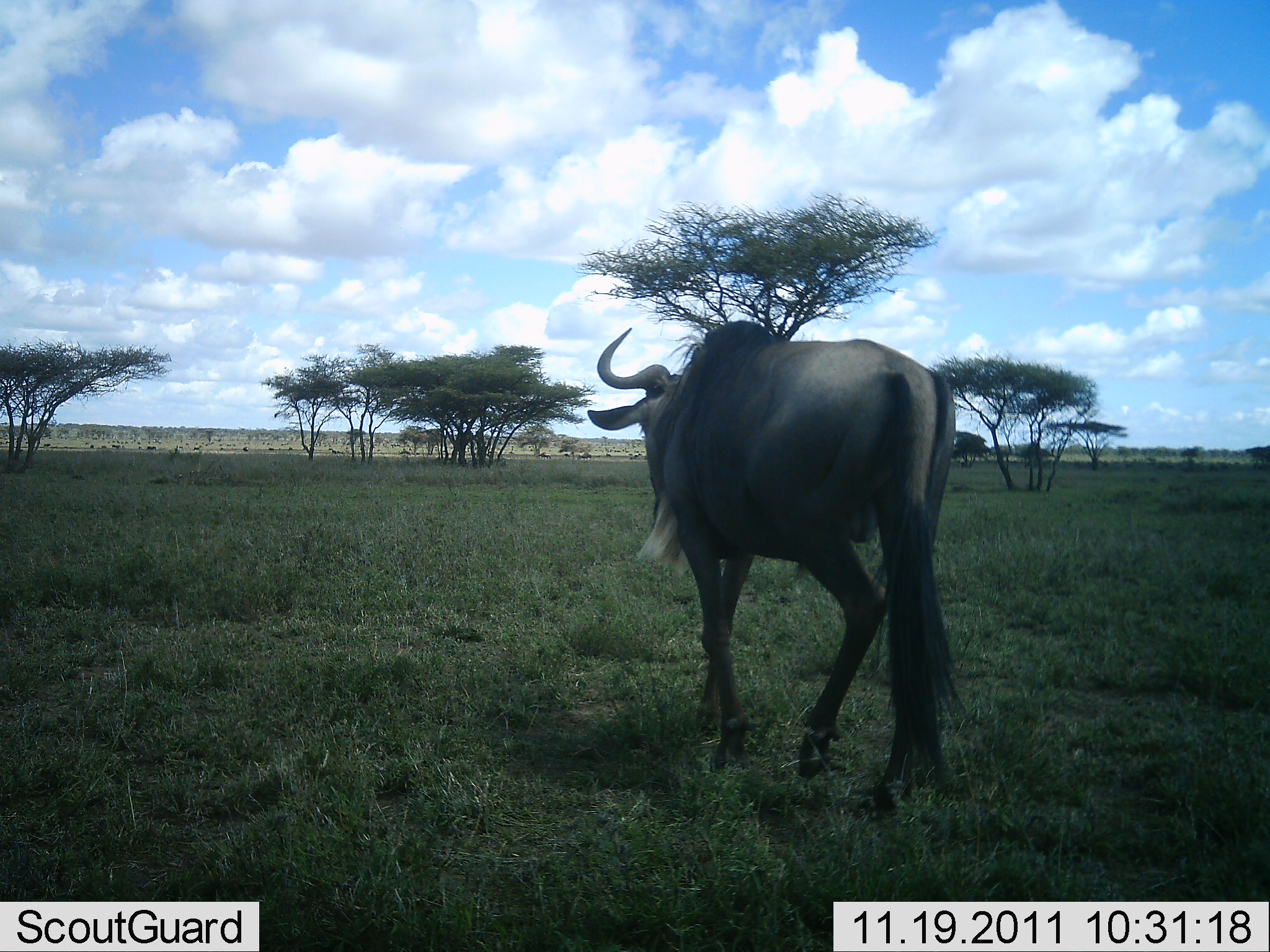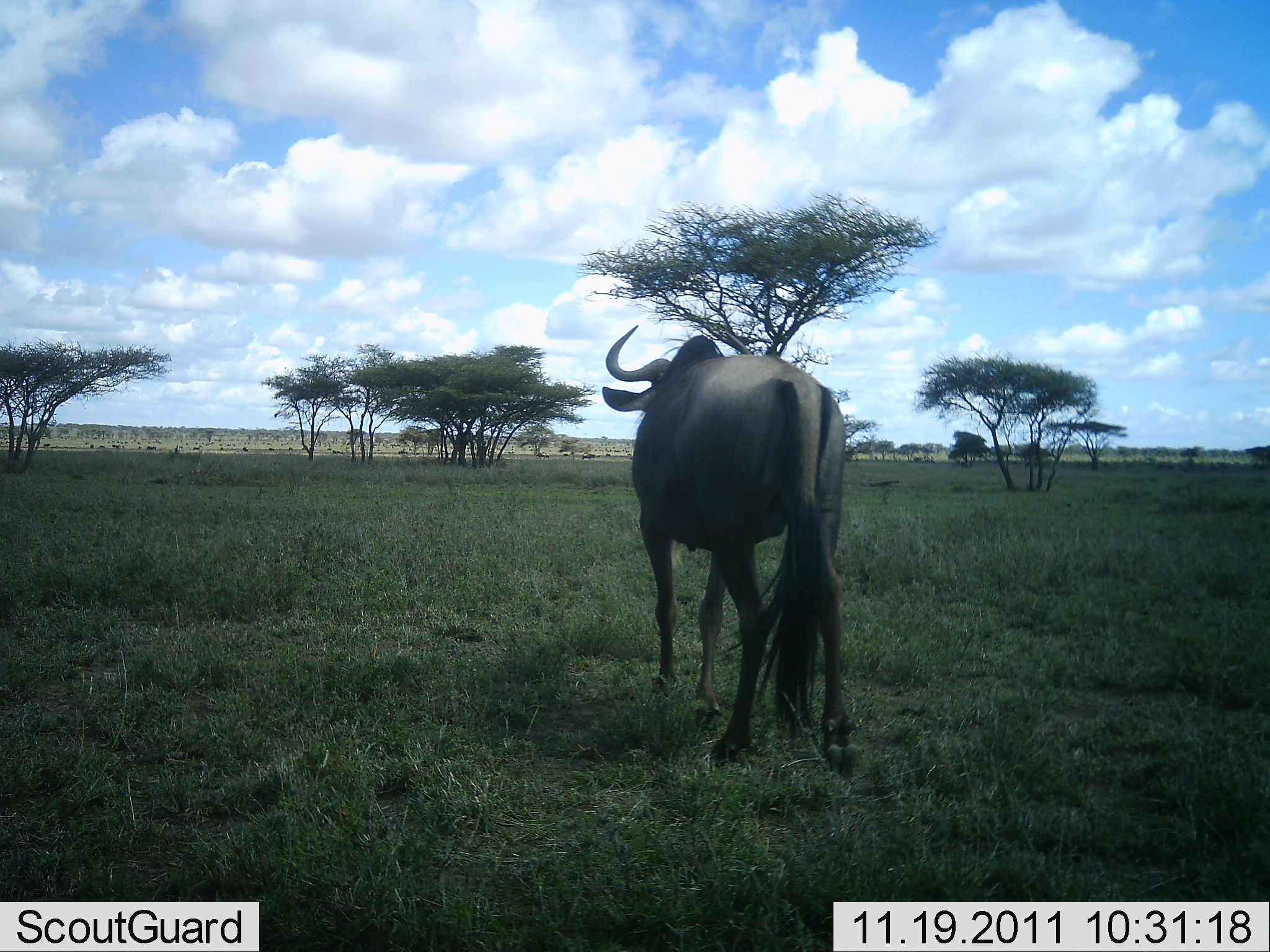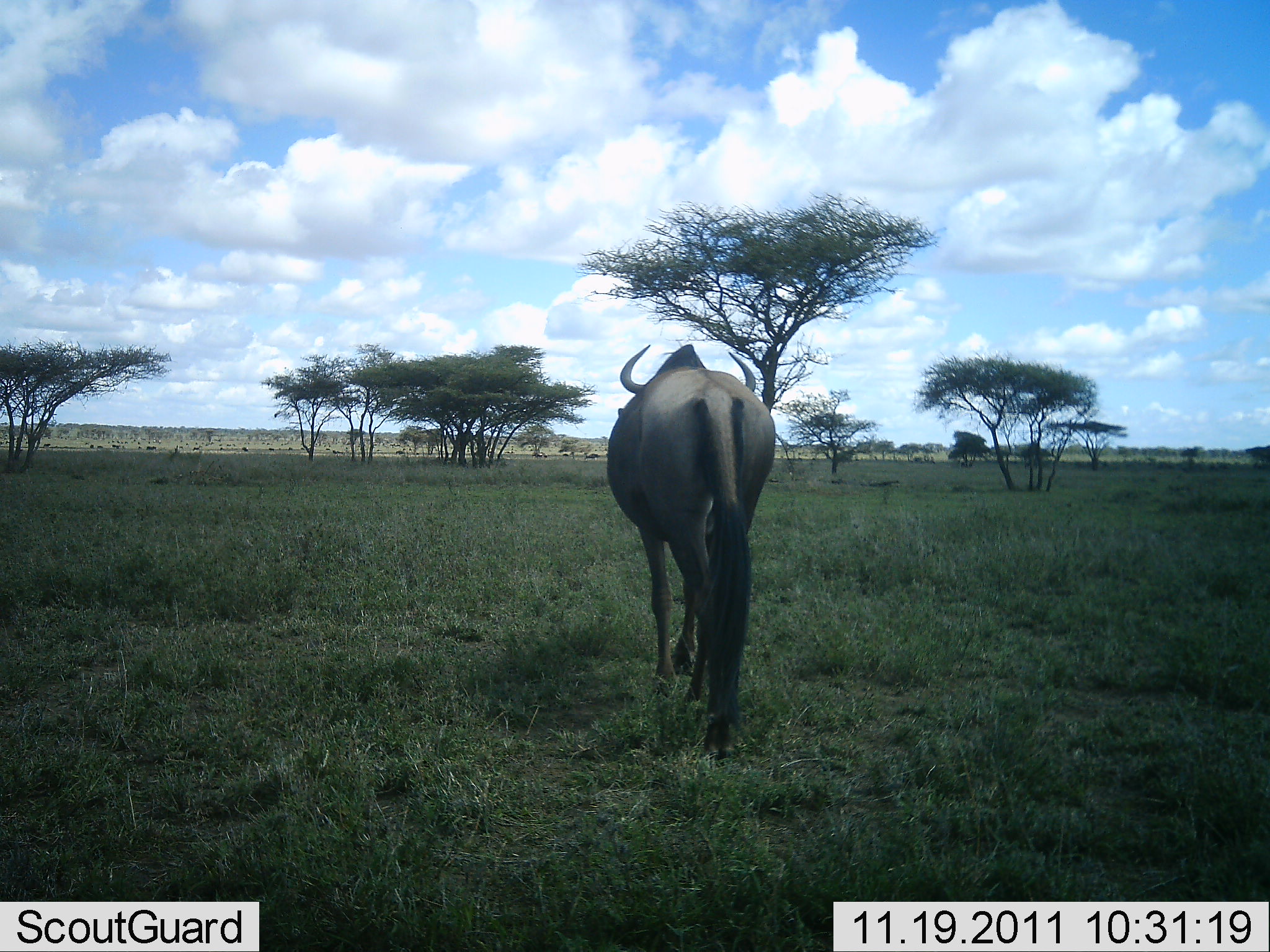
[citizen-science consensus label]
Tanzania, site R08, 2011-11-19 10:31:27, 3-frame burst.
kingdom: Animalia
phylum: Chordata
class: Mammalia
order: Artiodactyla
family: Bovidae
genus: Connochaetes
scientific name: Connochaetes taurinus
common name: blue wildebeest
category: wildebeest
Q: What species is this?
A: Wildebeest (blue wildebeest) (Connochaetes taurinus).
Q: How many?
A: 1.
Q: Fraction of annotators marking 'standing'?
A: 8%.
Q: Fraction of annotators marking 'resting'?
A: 0%.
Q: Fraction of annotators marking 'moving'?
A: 92%.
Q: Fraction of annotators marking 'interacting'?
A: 0%.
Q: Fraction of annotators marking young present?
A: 0%.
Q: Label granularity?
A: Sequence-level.